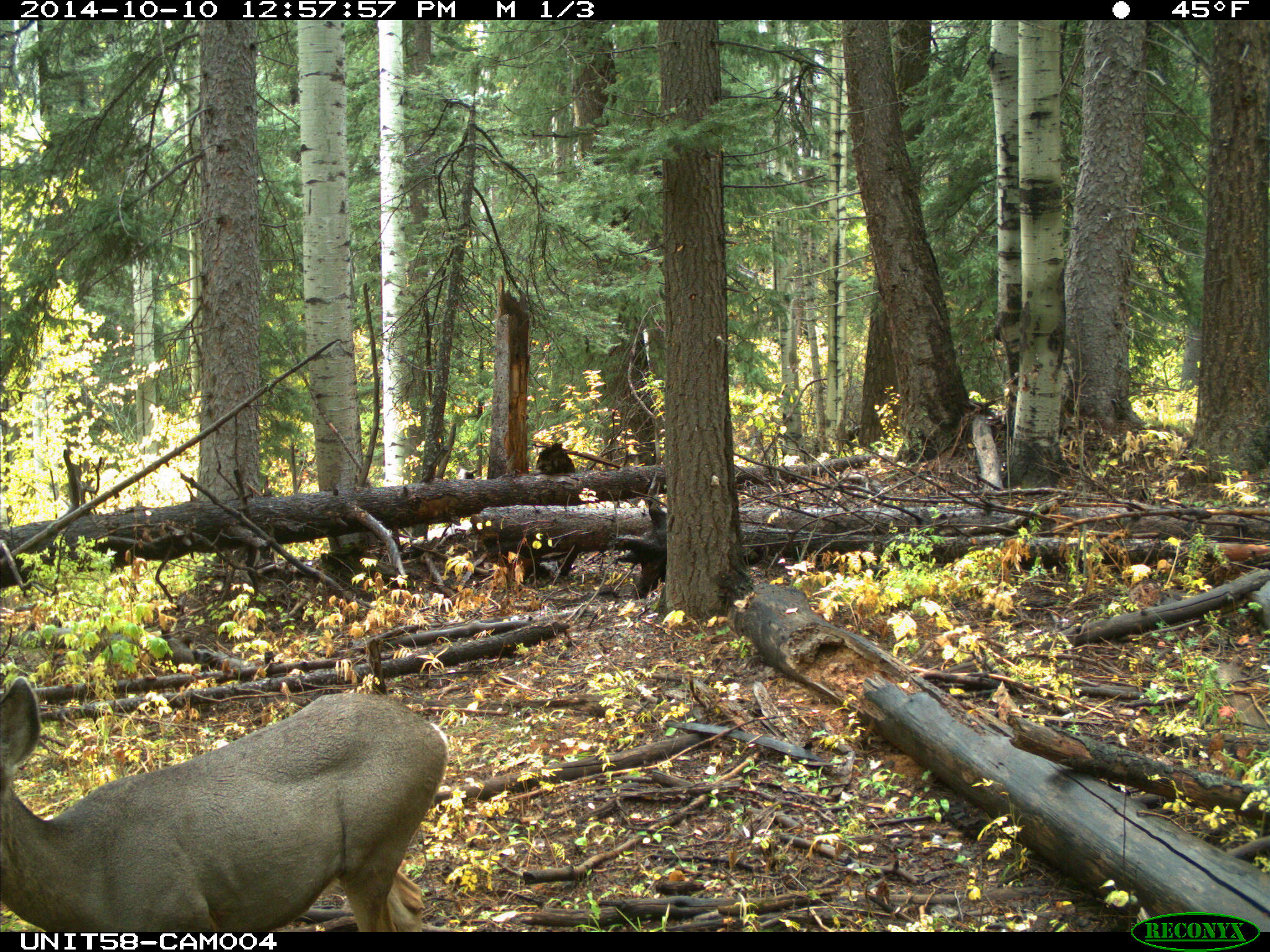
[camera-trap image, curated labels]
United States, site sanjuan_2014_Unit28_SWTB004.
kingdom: Animalia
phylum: Chordata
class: Mammalia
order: Artiodactyla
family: Cervidae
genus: Odocoileus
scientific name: Odocoileus hemionus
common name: mule deer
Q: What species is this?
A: Odocoileus hemionus (mule deer).